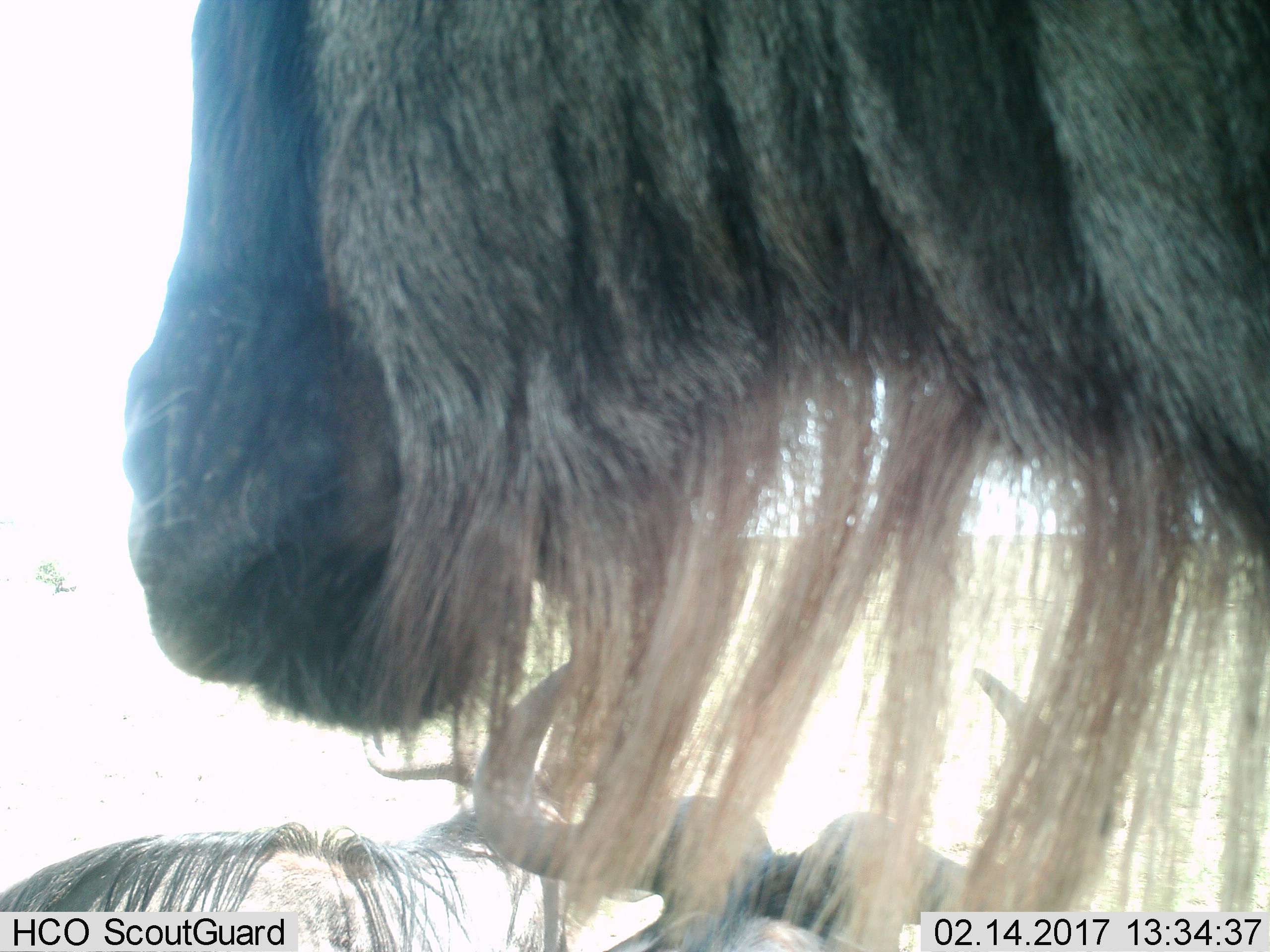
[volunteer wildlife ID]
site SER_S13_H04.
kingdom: Animalia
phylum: Chordata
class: Mammalia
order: Artiodactyla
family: Bovidae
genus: Connochaetes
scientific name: Connochaetes taurinus taurinus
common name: blue wildebeest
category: wildebeestblue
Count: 3.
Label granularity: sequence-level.